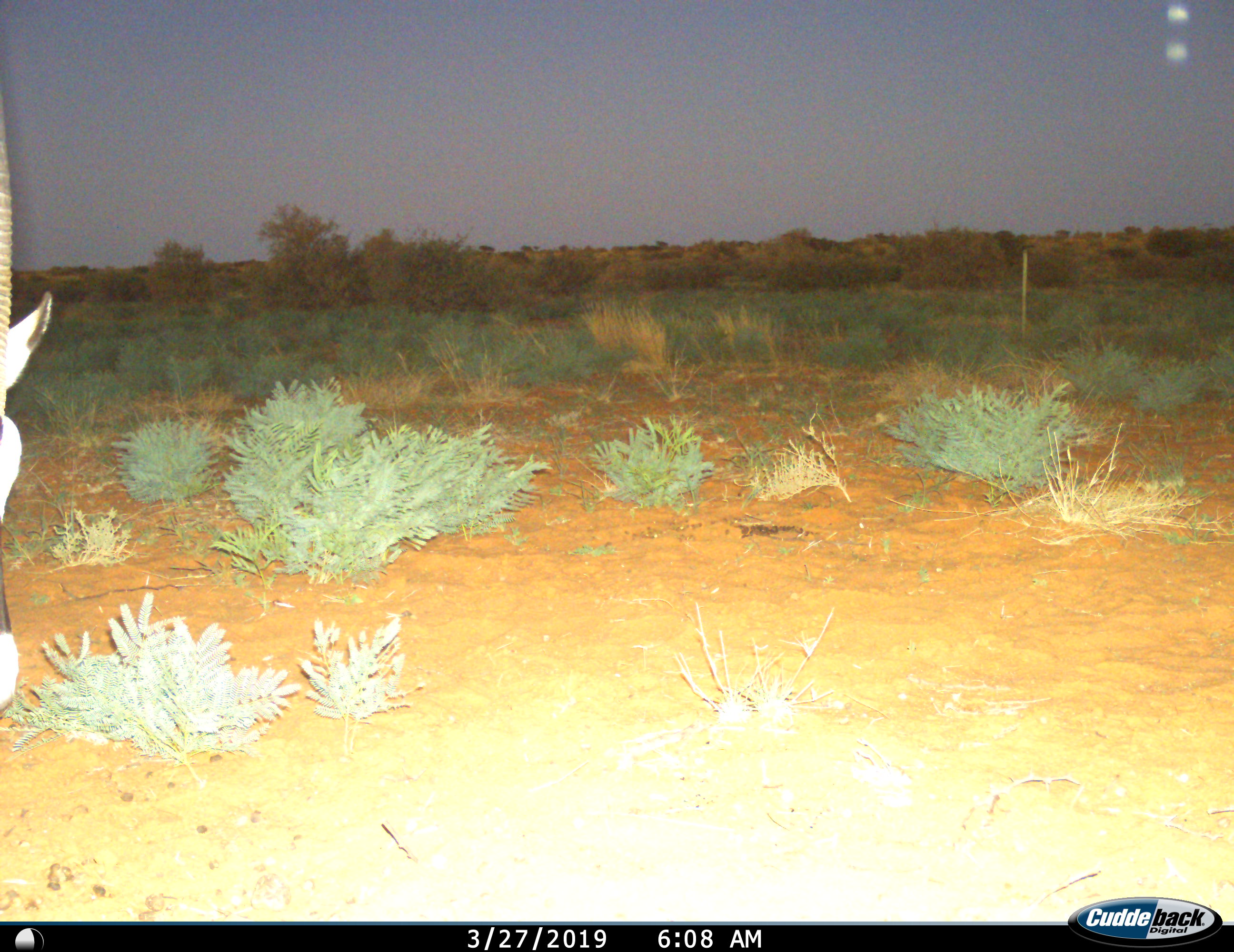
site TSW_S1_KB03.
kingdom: Animalia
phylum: Chordata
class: Mammalia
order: Artiodactyla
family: Bovidae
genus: Oryx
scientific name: Oryx gazella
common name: gemsbok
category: oryx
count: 1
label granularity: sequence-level